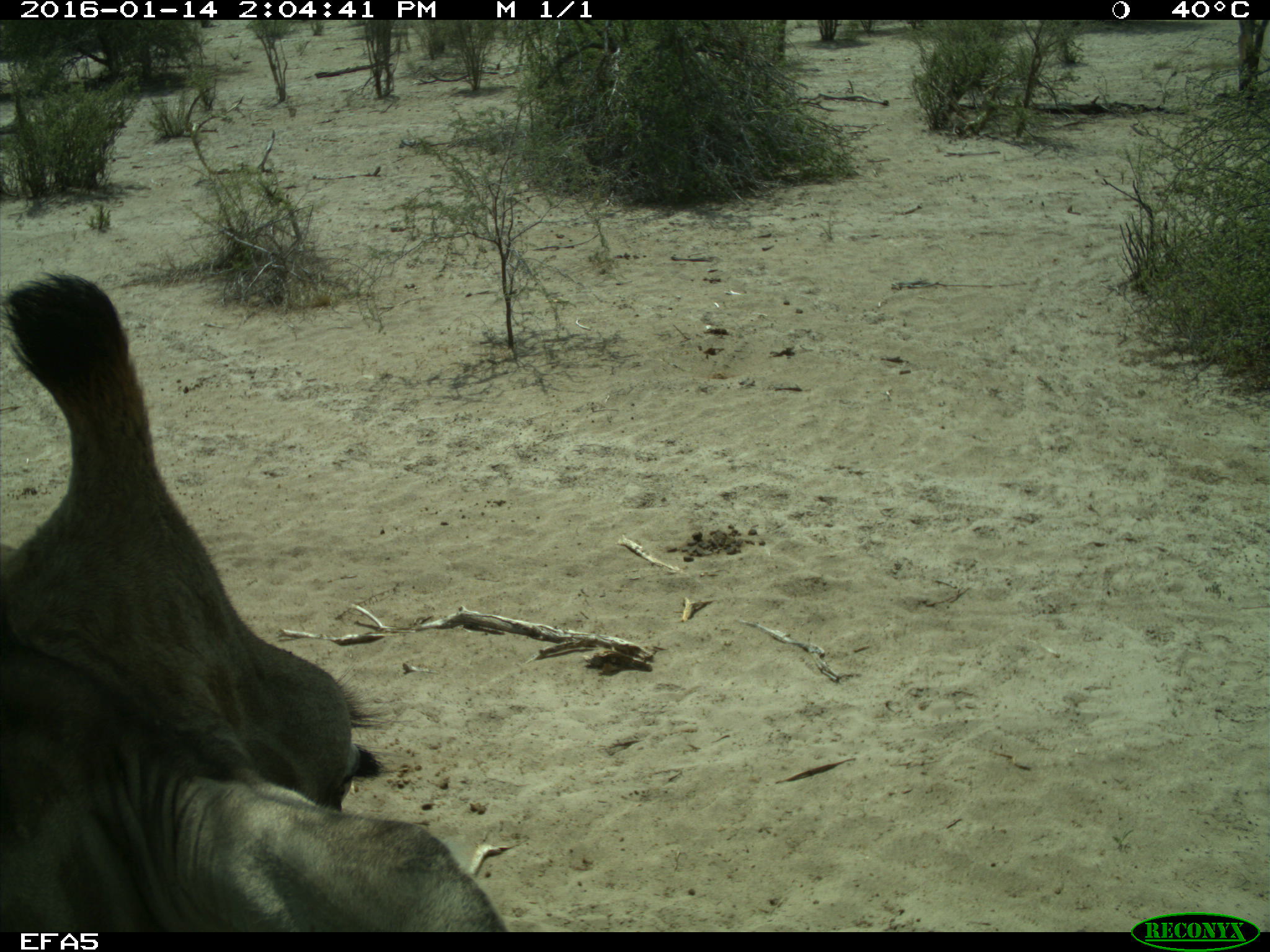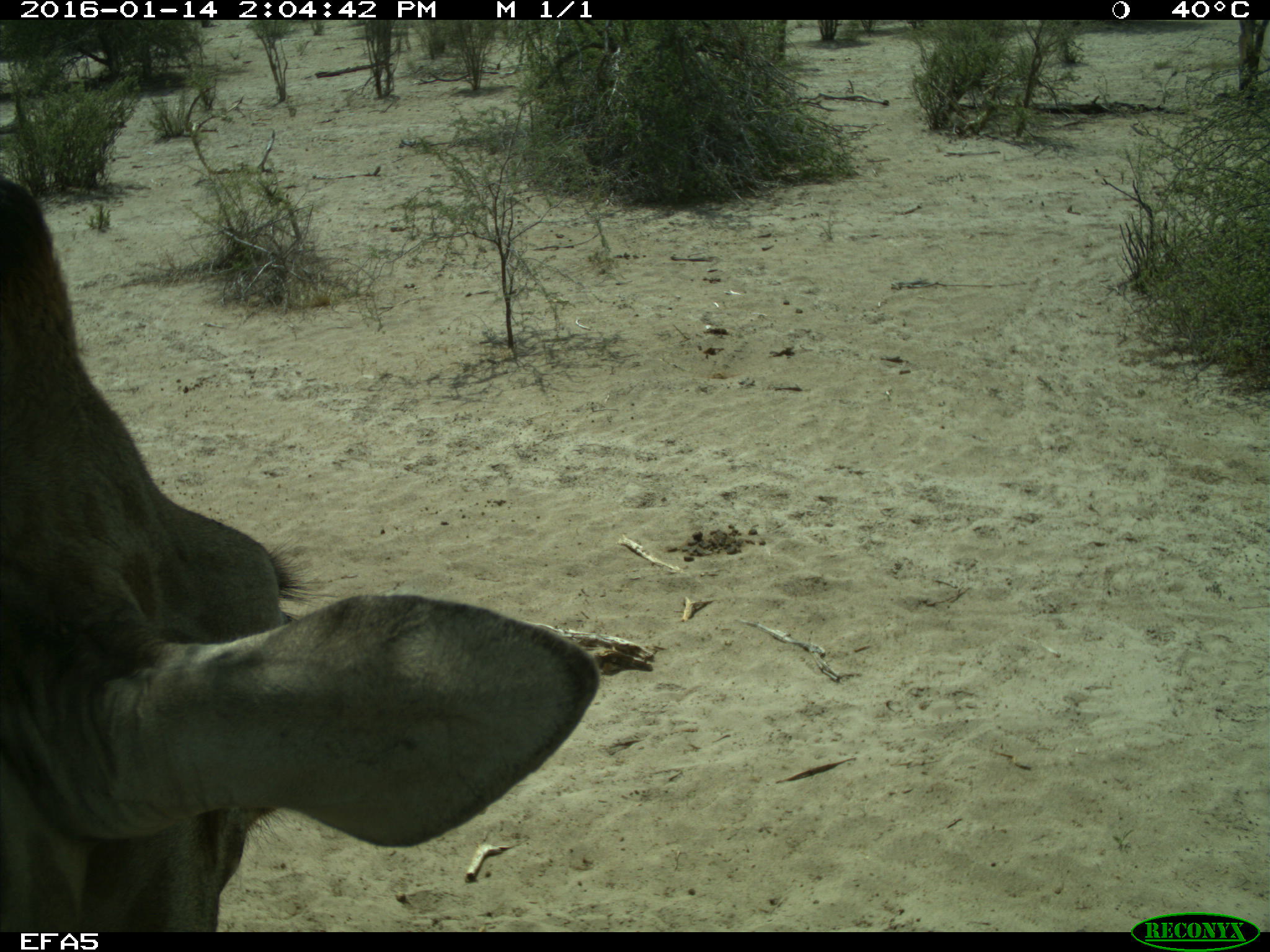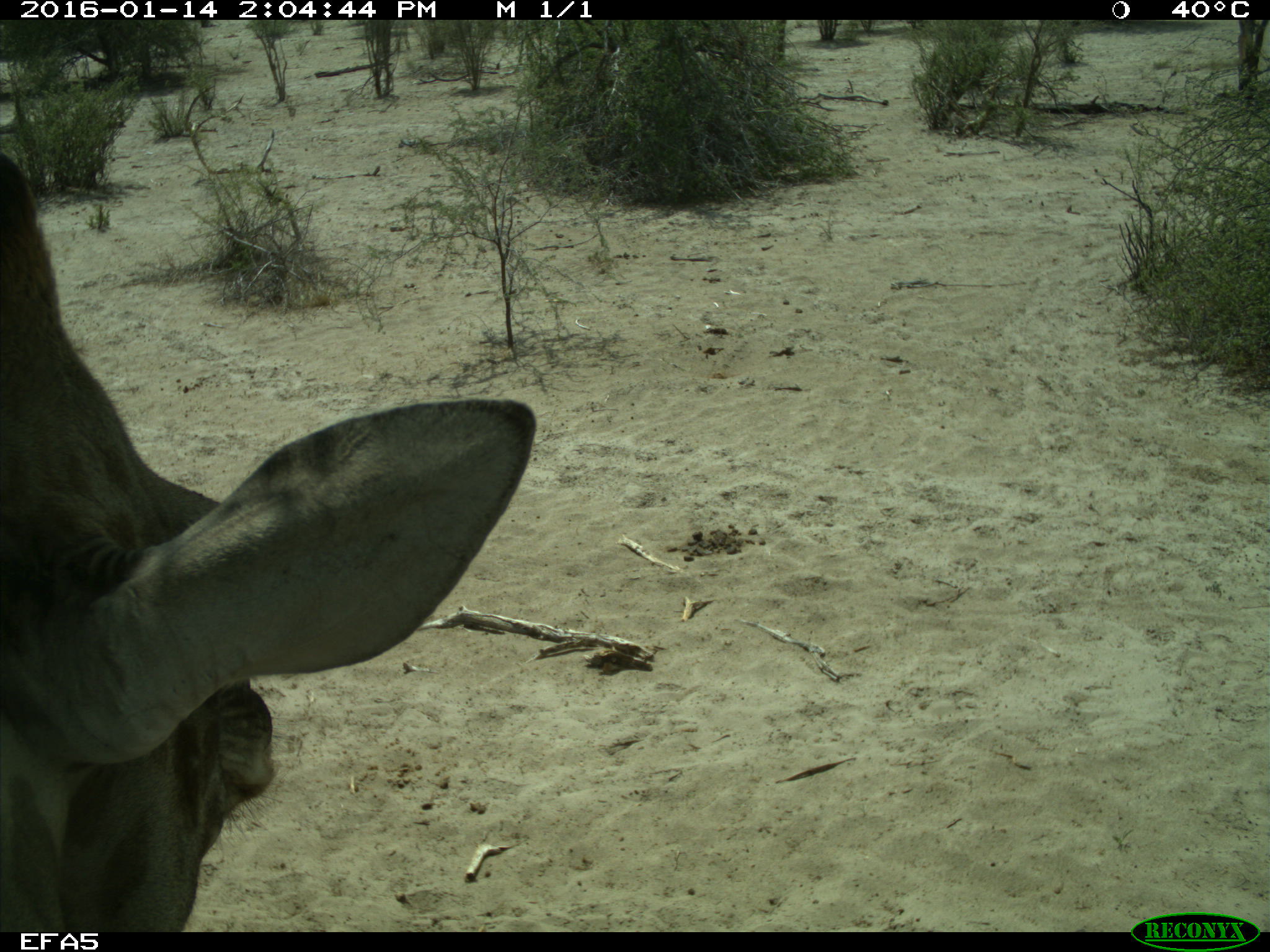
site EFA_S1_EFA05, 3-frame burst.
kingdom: Animalia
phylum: Chordata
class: Mammalia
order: Artiodactyla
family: Giraffidae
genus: Giraffa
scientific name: Giraffa camelopardalis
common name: giraffe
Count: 1.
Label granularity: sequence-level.